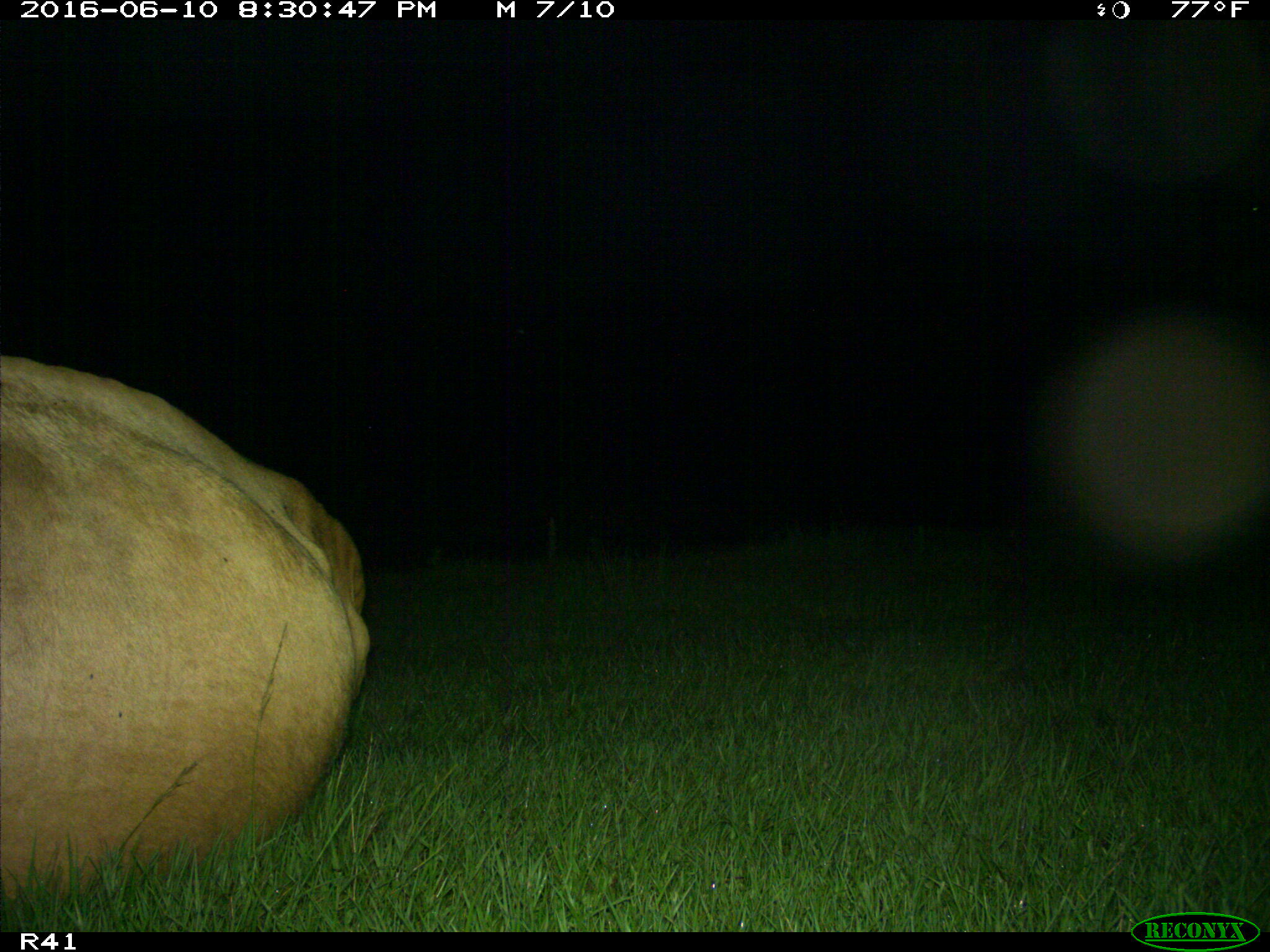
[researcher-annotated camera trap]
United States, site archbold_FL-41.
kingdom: Animalia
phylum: Chordata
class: Mammalia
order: Artiodactyla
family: Bovidae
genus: Bos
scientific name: Bos taurus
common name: domestic cow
Bos taurus (domestic cow).